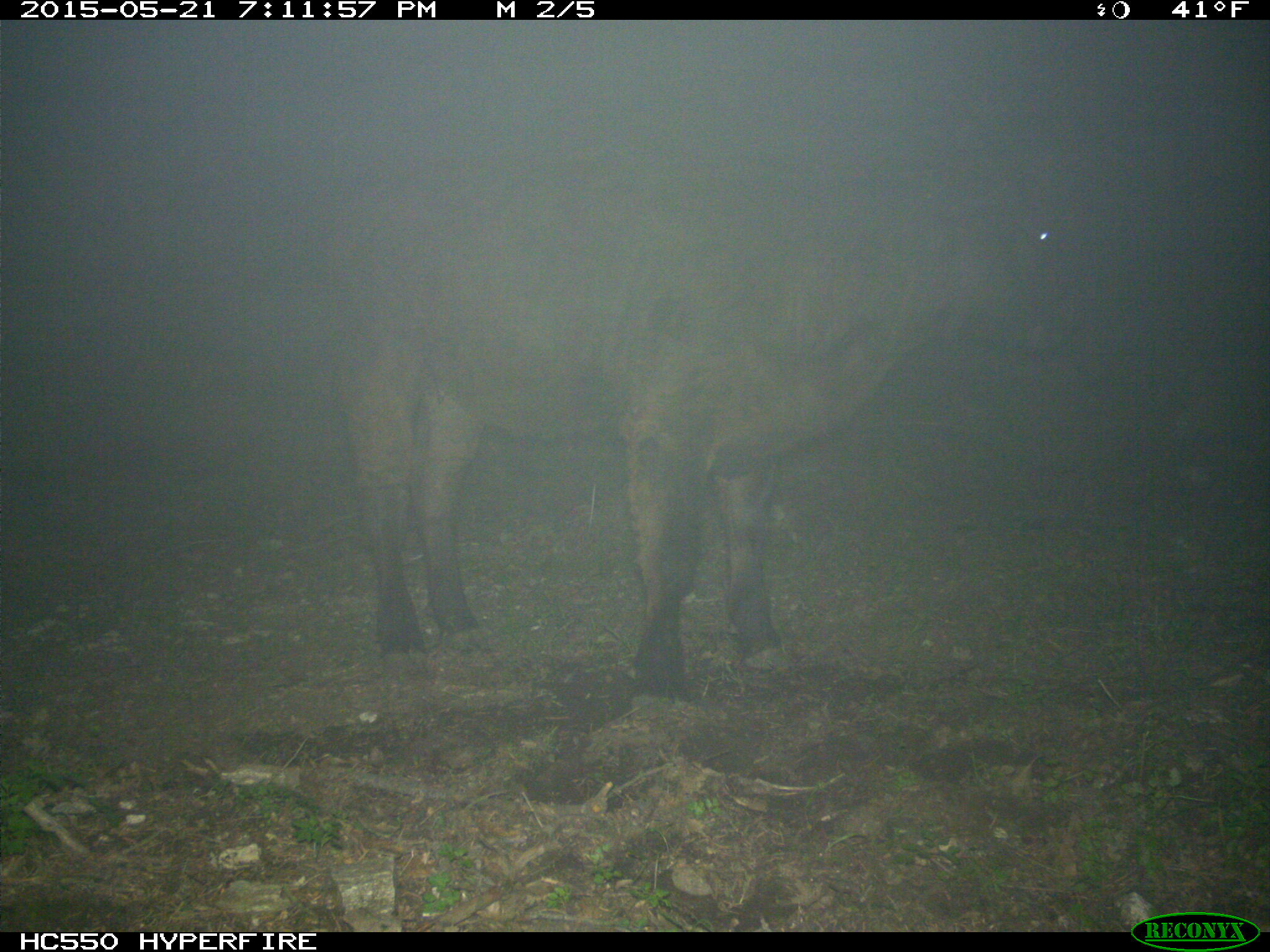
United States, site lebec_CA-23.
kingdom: Animalia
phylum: Chordata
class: Mammalia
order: Artiodactyla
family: Bovidae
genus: Bos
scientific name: Bos taurus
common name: domestic cow